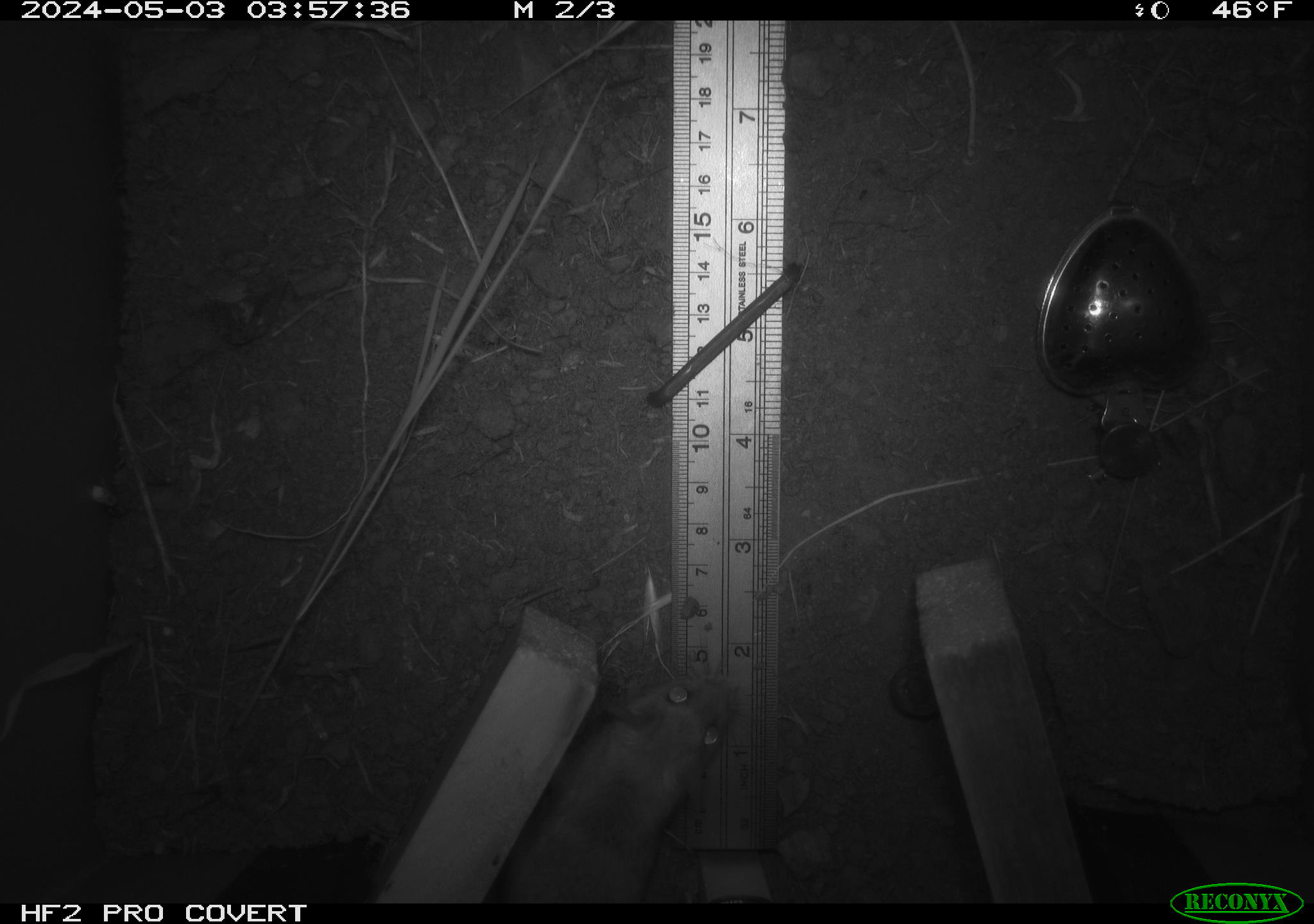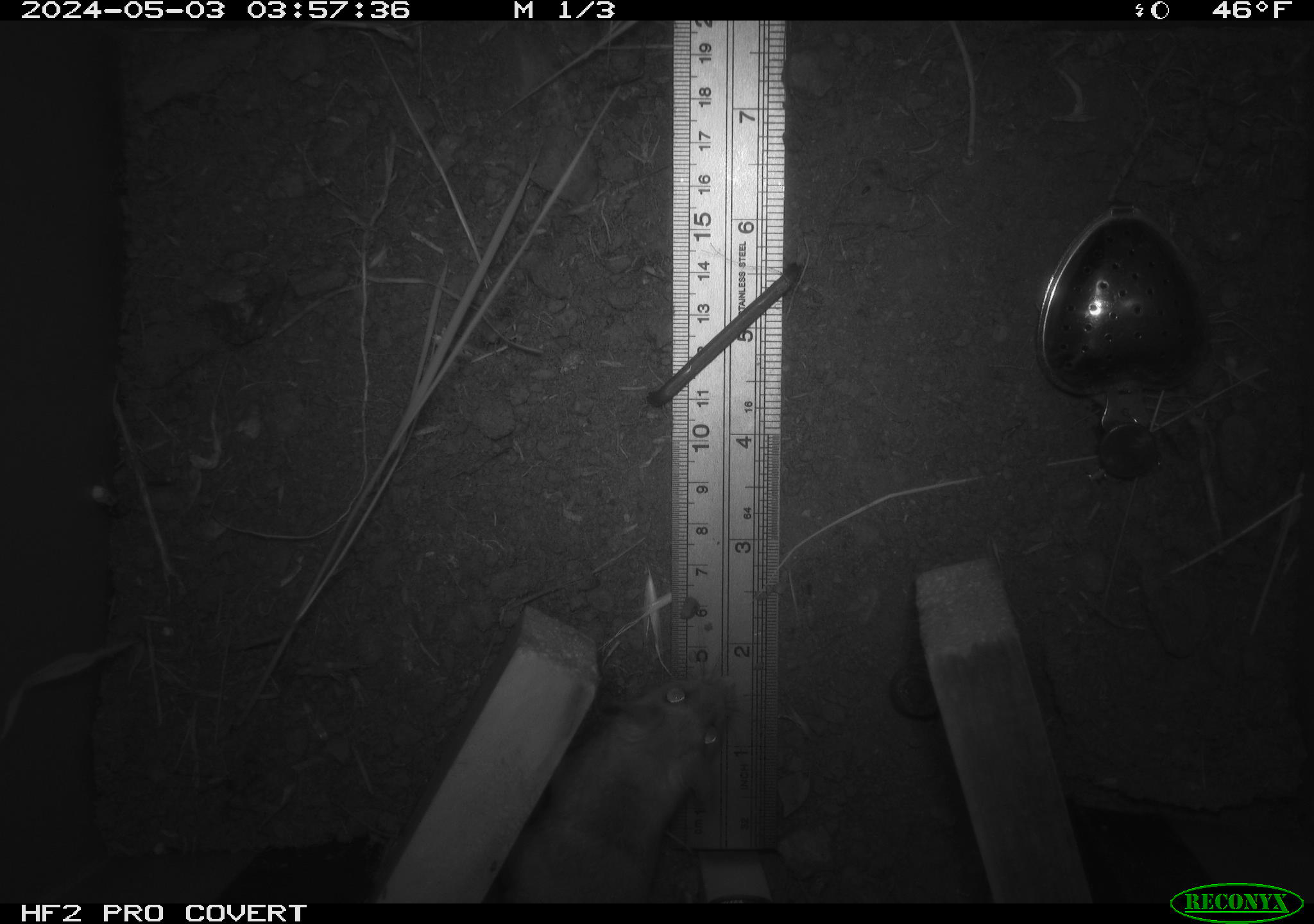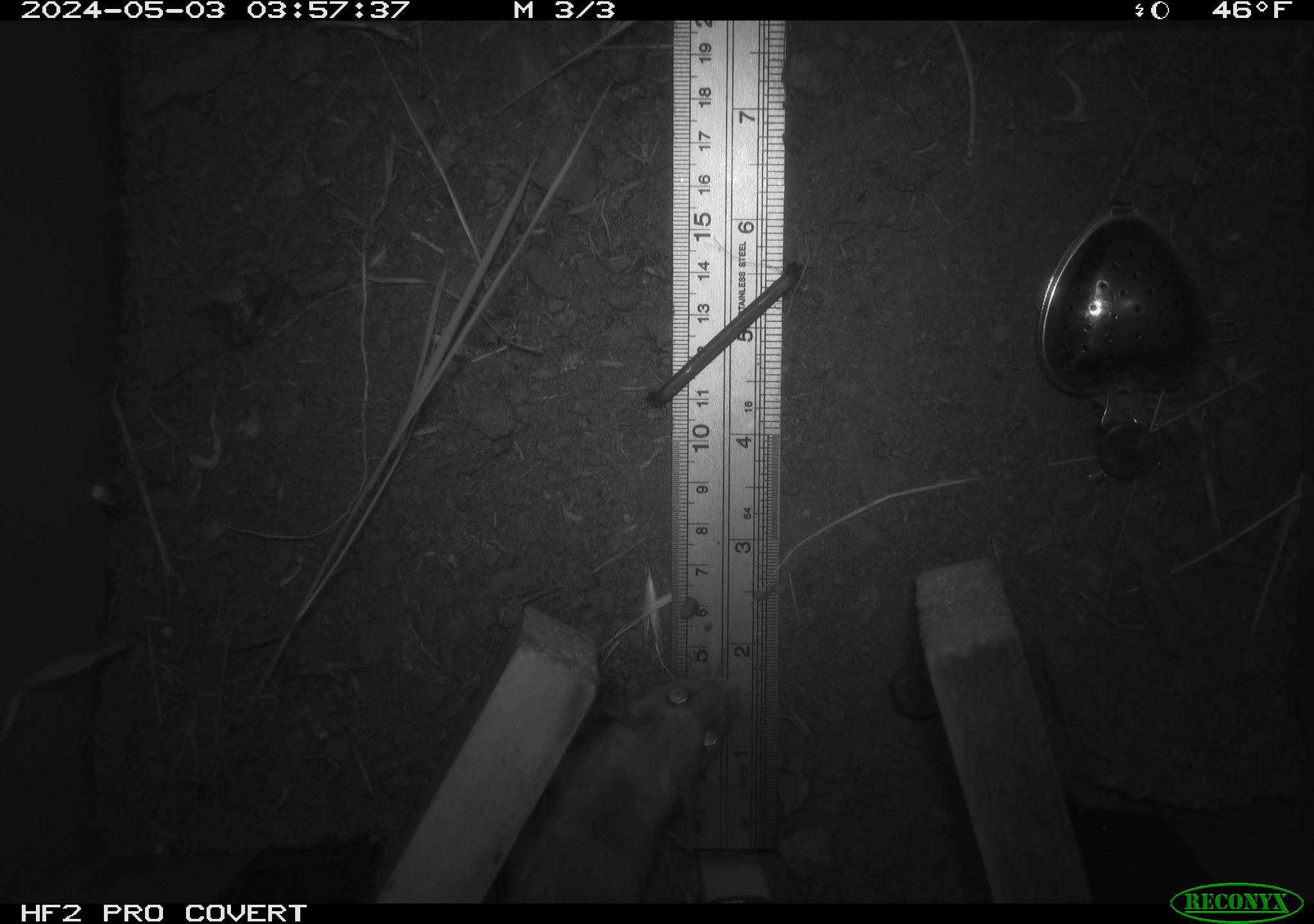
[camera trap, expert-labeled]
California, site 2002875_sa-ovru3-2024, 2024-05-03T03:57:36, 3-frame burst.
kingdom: Animalia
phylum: Chordata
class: Mammalia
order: Rodentia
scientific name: Rodentia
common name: rodent